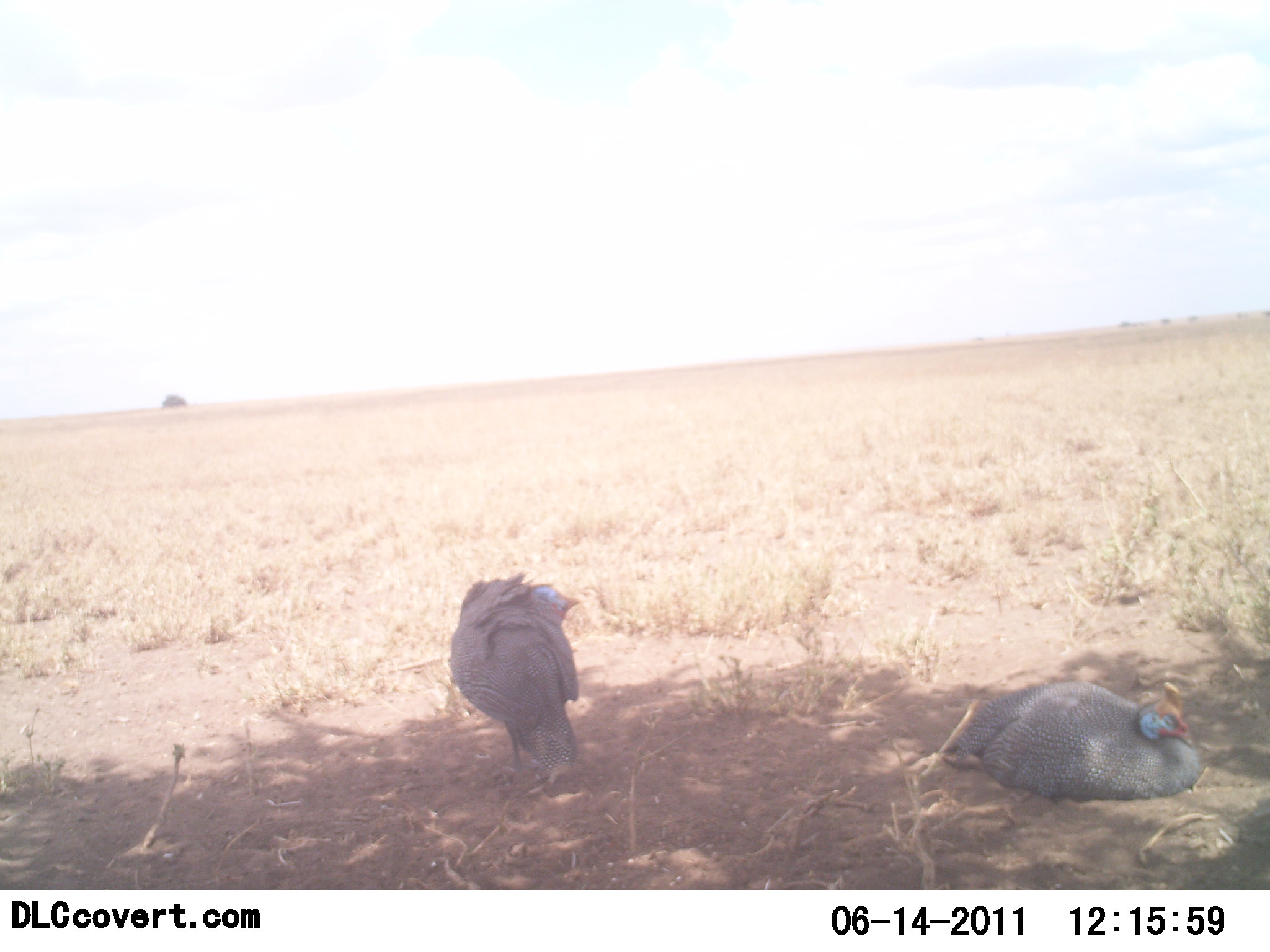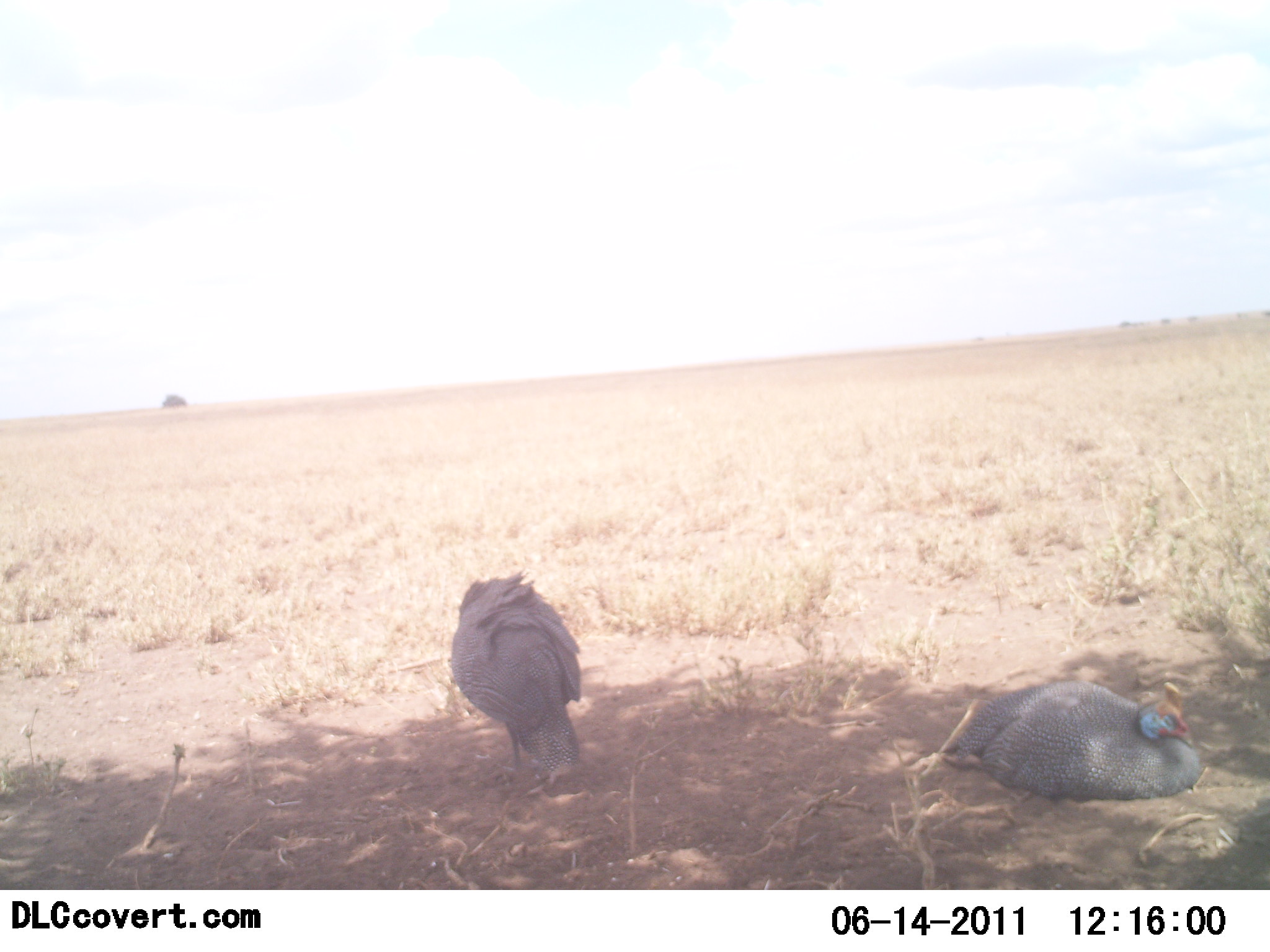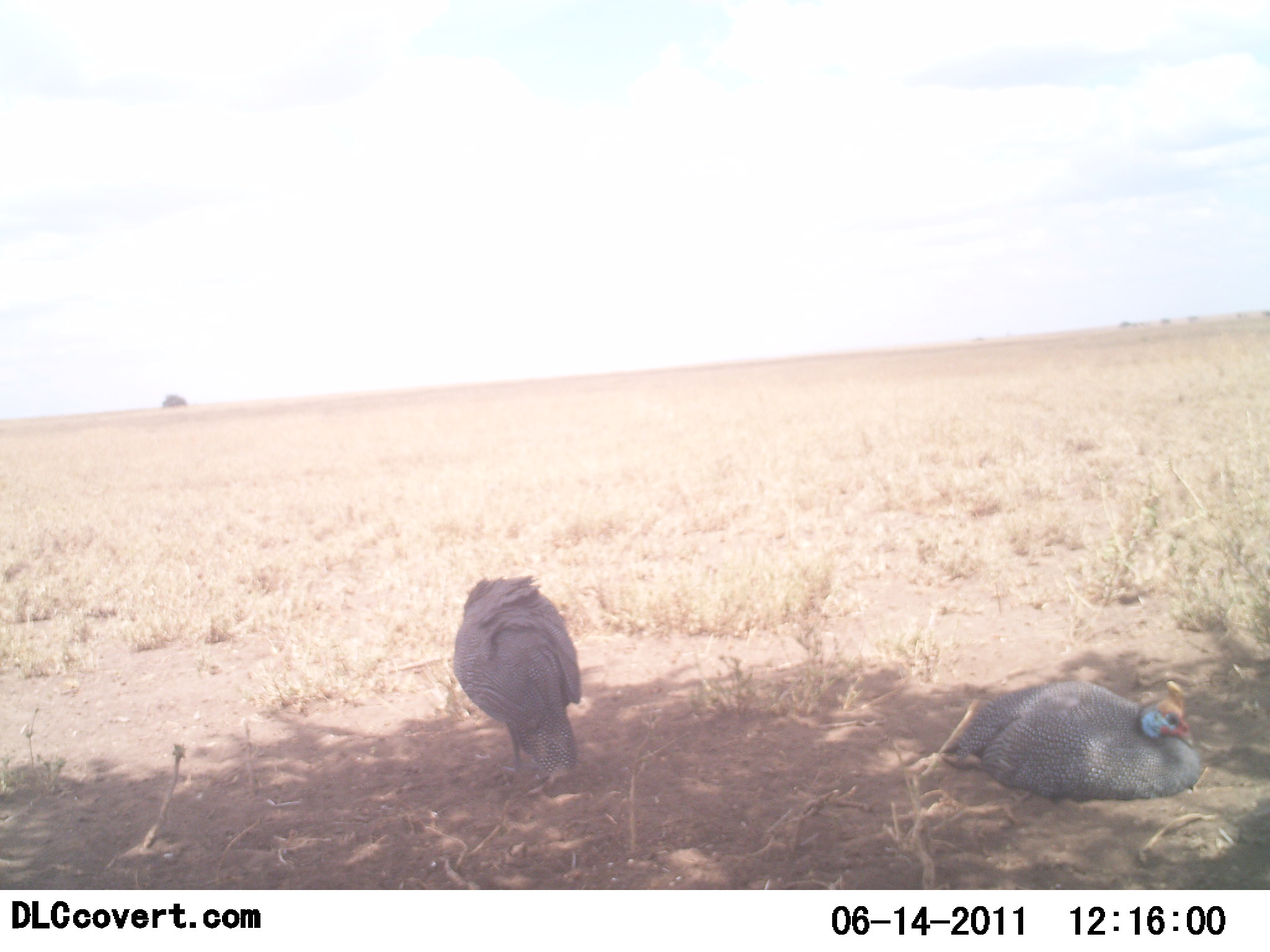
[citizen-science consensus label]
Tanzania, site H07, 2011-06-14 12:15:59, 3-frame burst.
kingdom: Animalia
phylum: Chordata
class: Aves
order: Galliformes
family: Numididae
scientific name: Numididae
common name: guinea fowl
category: guineafowl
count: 2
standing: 58%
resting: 100%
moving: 0%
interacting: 0%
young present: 0%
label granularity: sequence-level